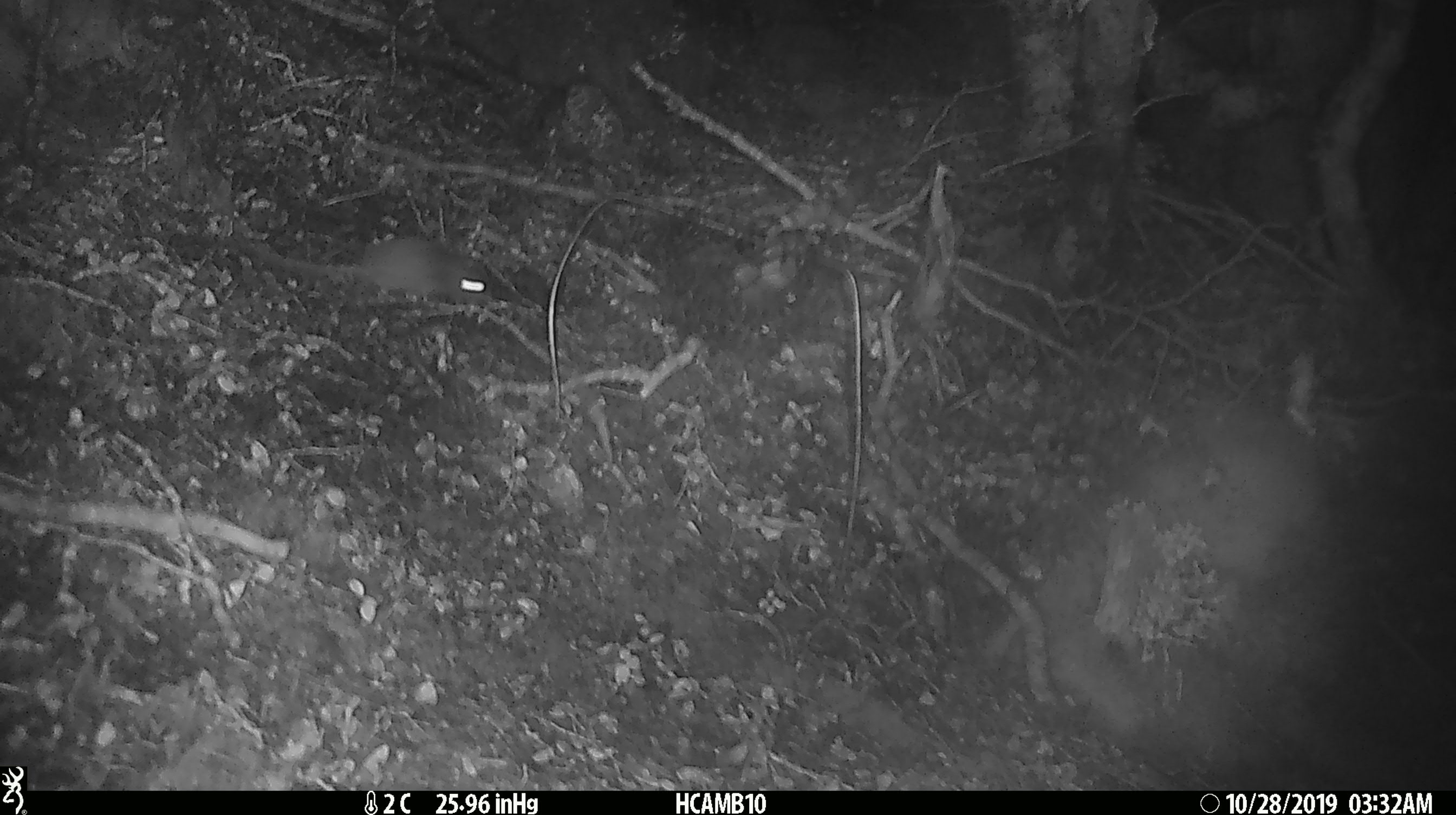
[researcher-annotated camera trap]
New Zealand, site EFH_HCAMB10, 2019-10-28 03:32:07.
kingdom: Animalia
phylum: Chordata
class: Mammalia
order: Rodentia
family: Muridae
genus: Mus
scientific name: Mus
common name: mouse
Mouse (Mus).